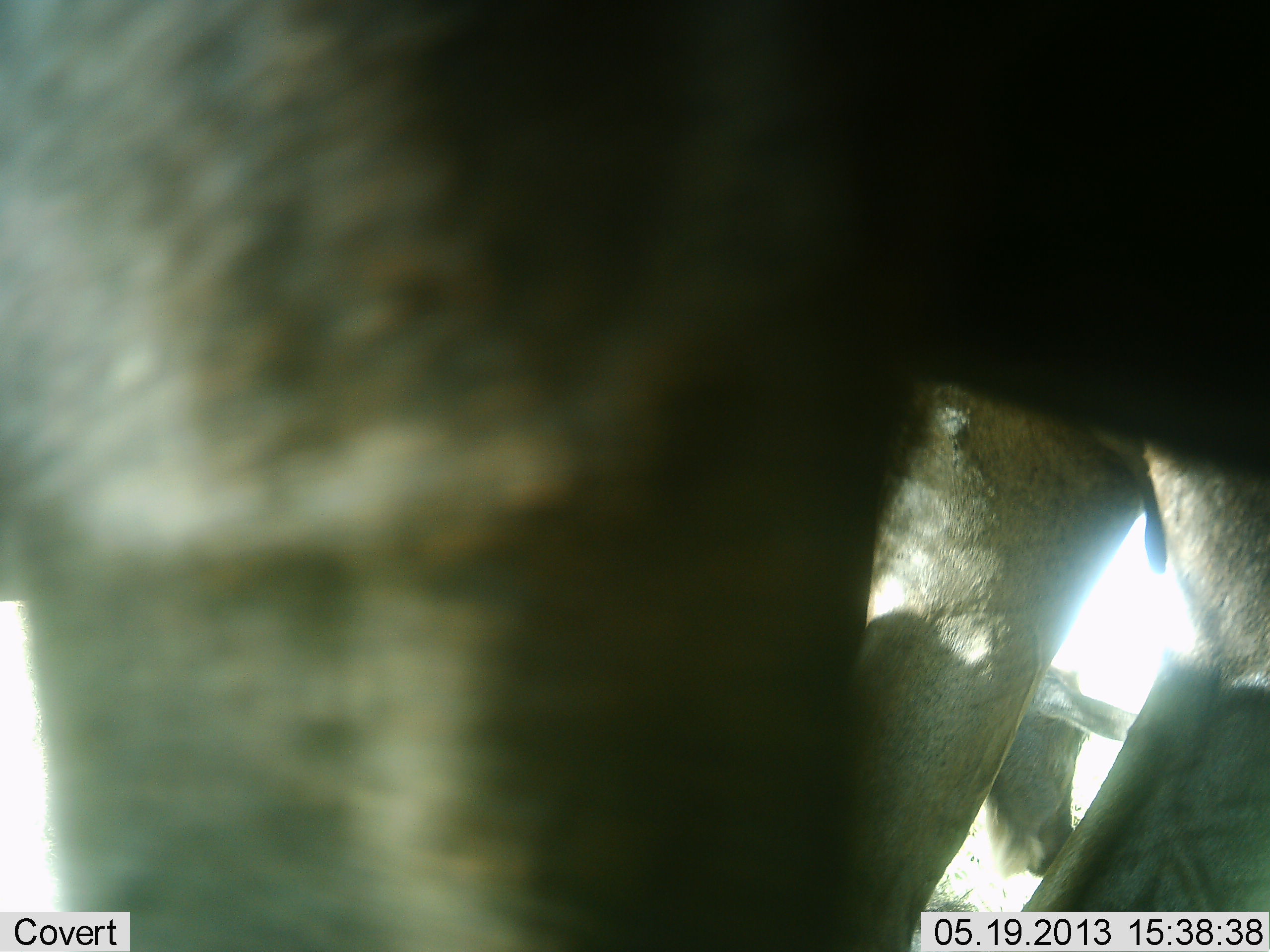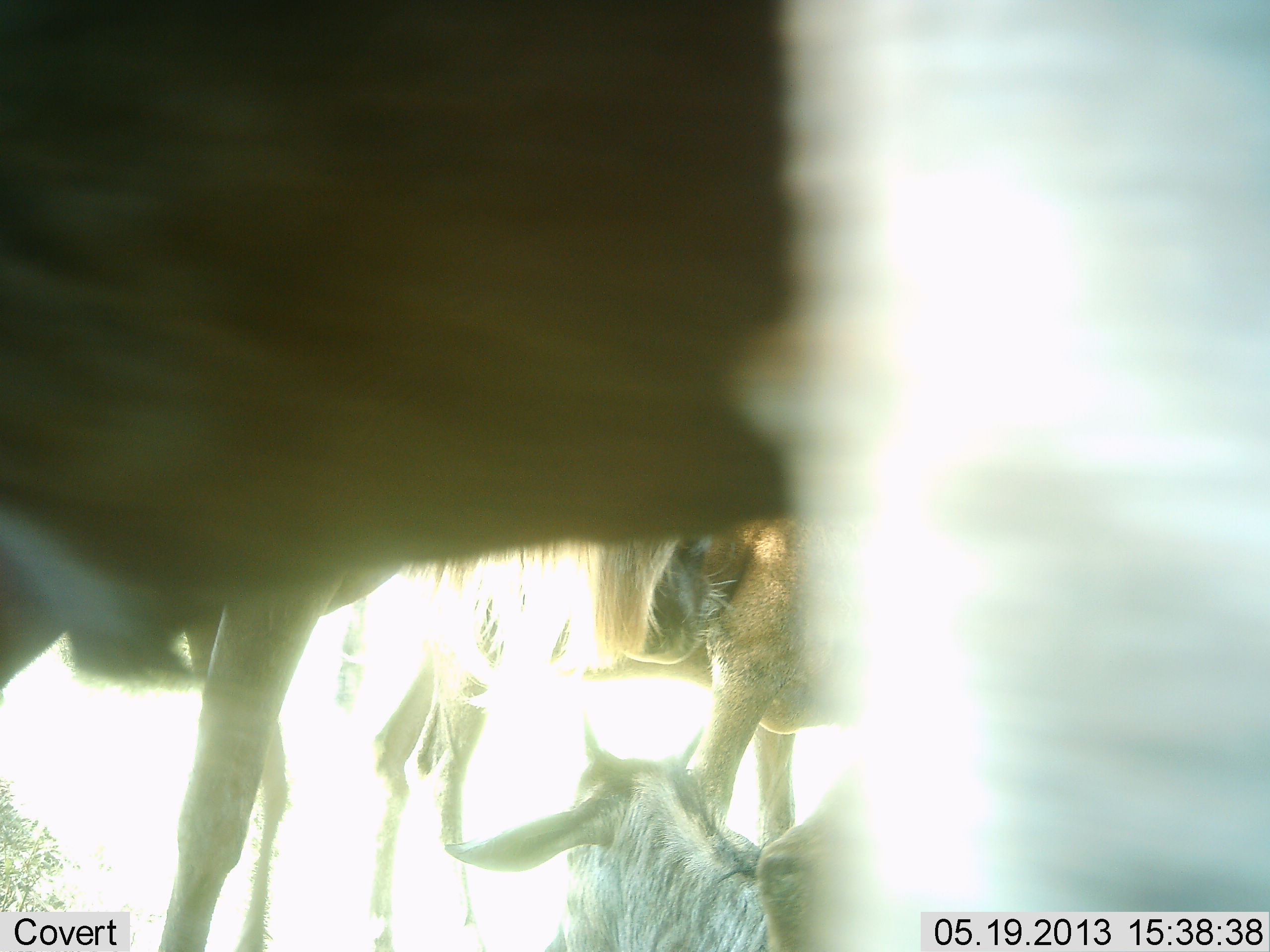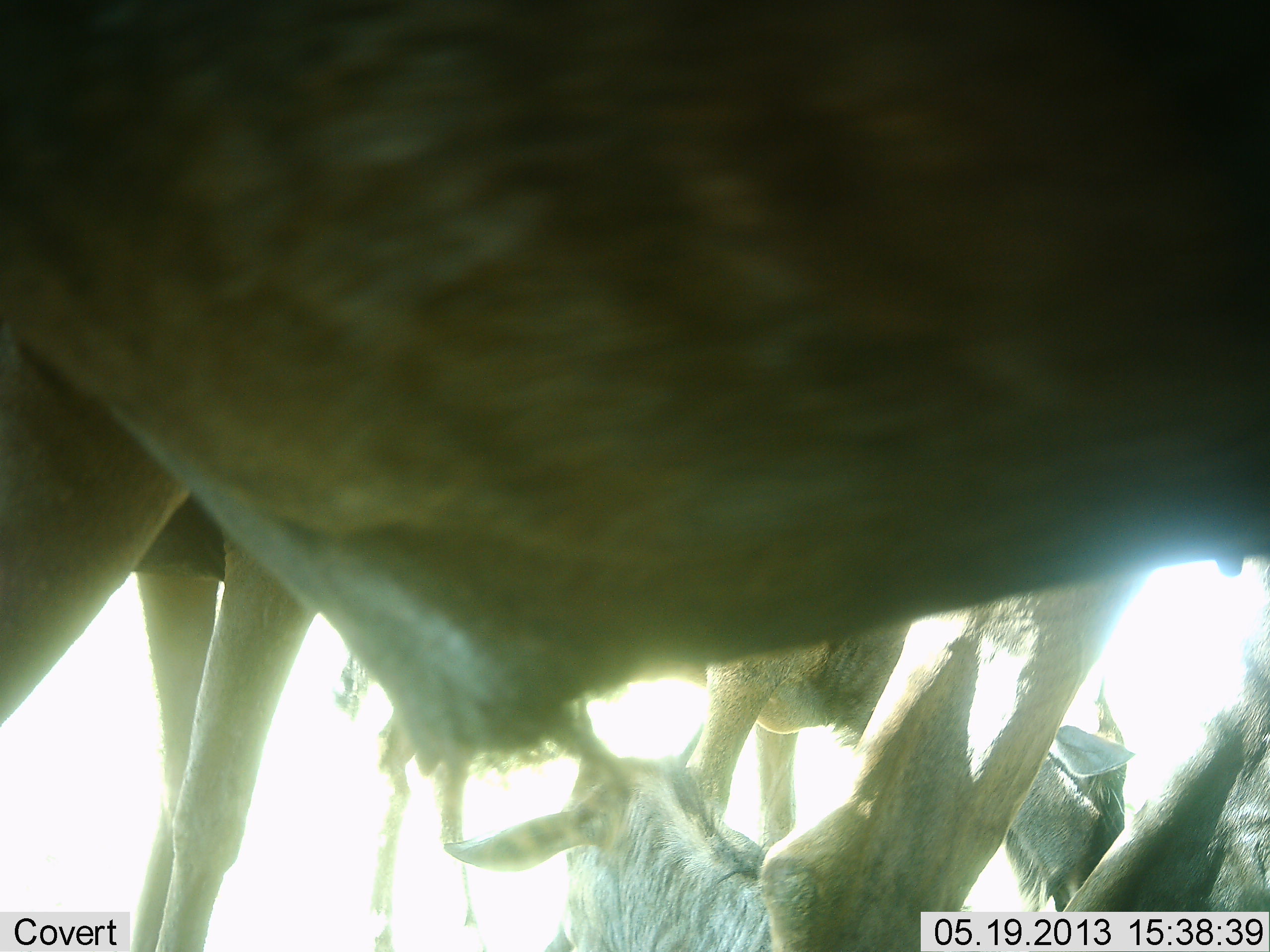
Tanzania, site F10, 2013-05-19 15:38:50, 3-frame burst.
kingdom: Animalia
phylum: Chordata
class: Mammalia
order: Artiodactyla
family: Bovidae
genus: Connochaetes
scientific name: Connochaetes taurinus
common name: blue wildebeest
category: wildebeest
Wildebeest (blue wildebeest) (Connochaetes taurinus), count 4. Behavior (volunteer vote fractions): standing 72%, resting 76%, moving 72%, interacting 8%. Young present (vote fraction): 16%. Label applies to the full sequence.